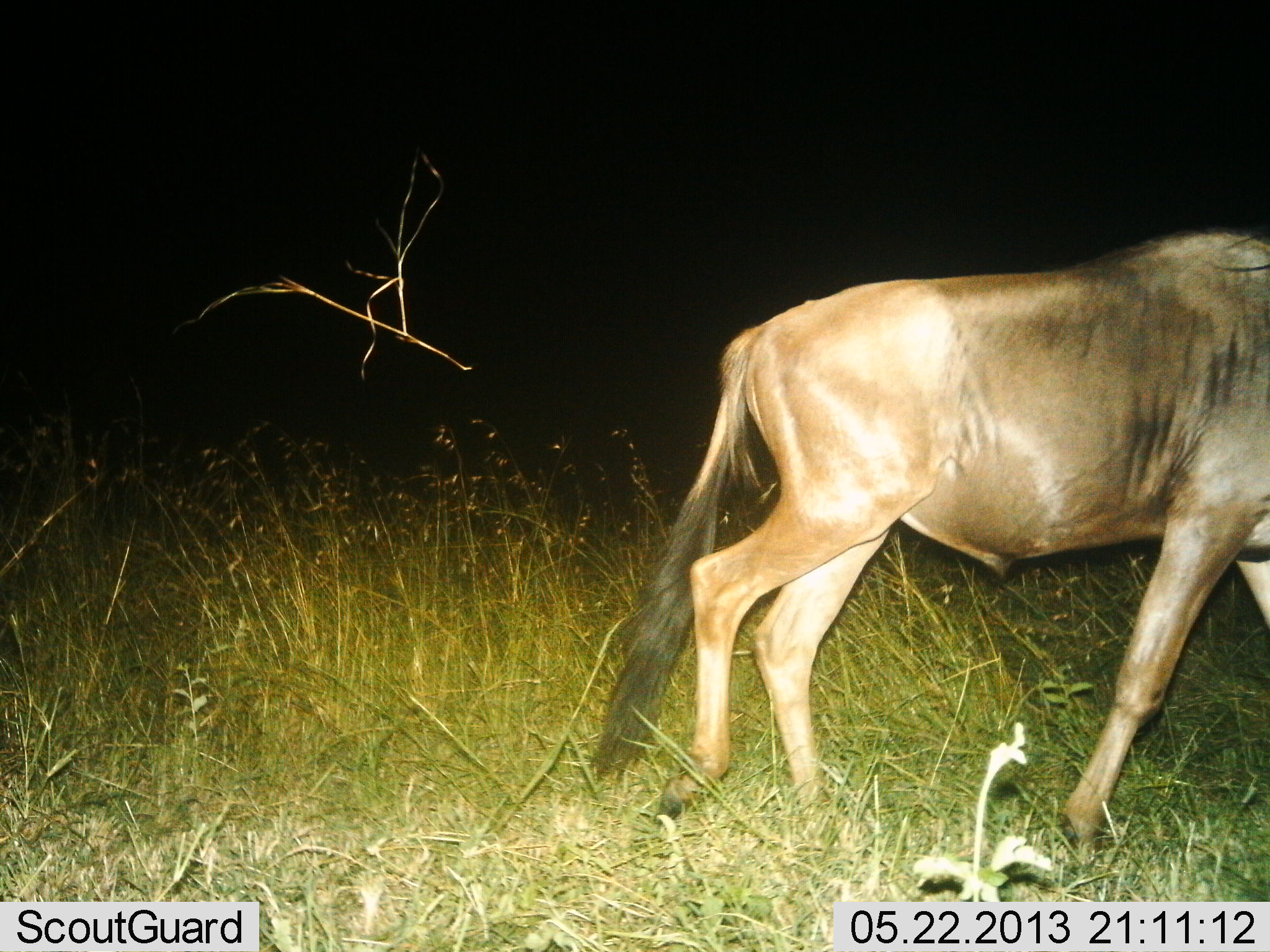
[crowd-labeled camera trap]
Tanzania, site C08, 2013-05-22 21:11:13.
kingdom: Animalia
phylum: Chordata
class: Mammalia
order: Artiodactyla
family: Bovidae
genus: Connochaetes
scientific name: Connochaetes taurinus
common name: blue wildebeest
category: wildebeest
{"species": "wildebeest (blue wildebeest) (Connochaetes taurinus)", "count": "1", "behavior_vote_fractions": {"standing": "5%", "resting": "0%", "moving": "95%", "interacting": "0%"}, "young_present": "0%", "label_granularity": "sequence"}